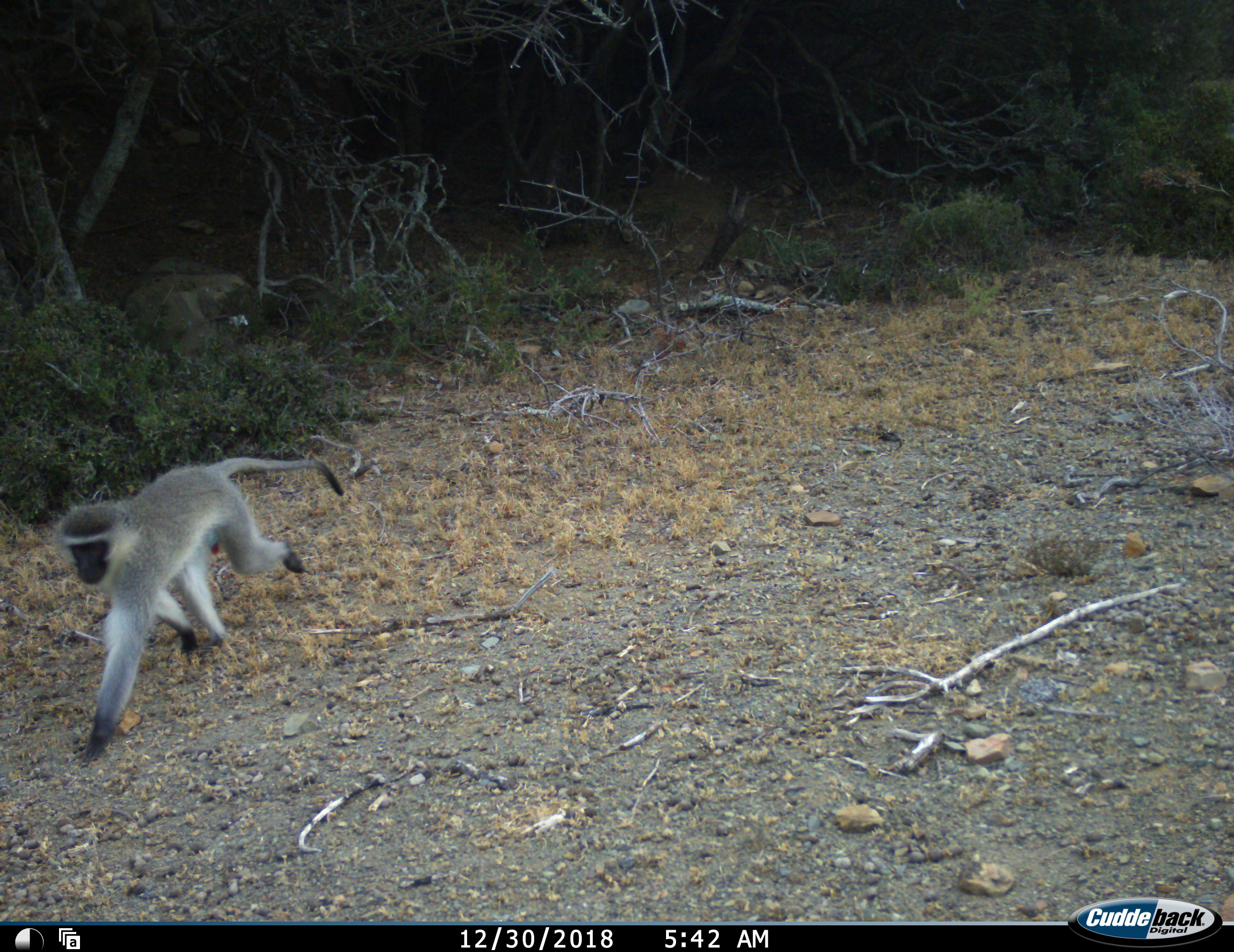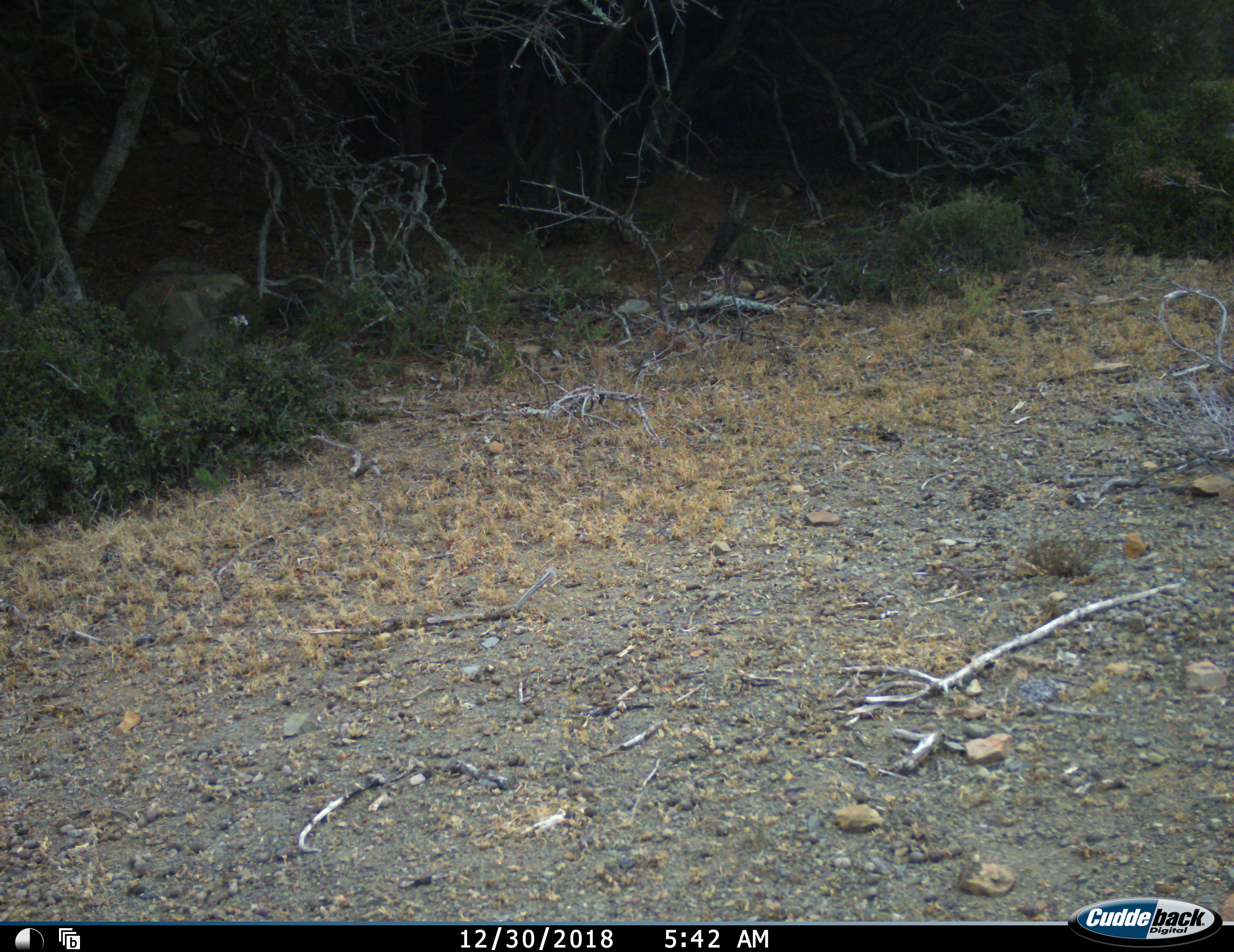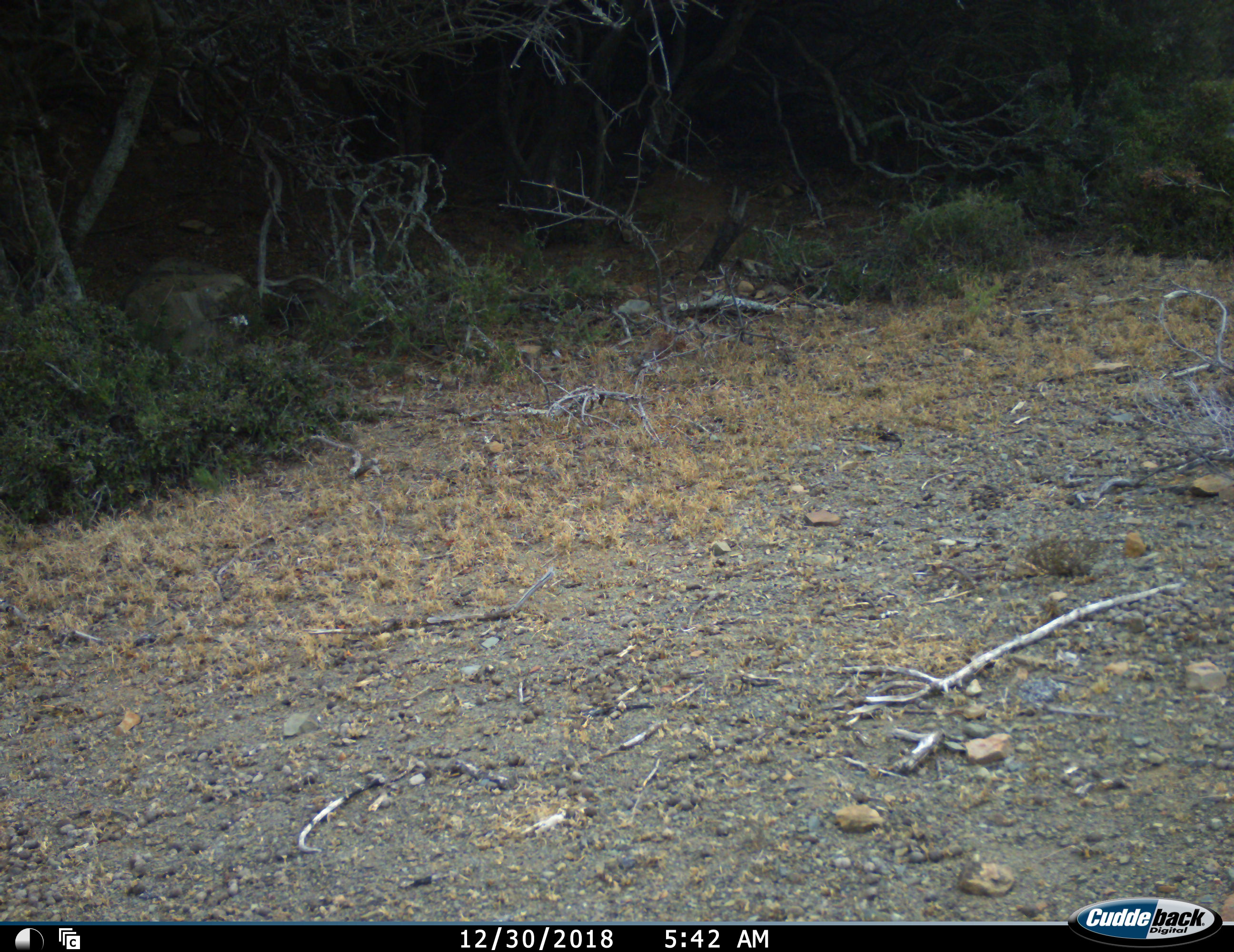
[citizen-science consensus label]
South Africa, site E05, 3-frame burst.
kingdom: Animalia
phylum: Chordata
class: Mammalia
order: Primates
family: Cercopithecidae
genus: Chlorocebus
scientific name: Chlorocebus pygerythrus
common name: vervet monkey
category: monkeyvervet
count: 1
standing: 0%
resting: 0%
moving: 100%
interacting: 0%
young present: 0%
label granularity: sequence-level